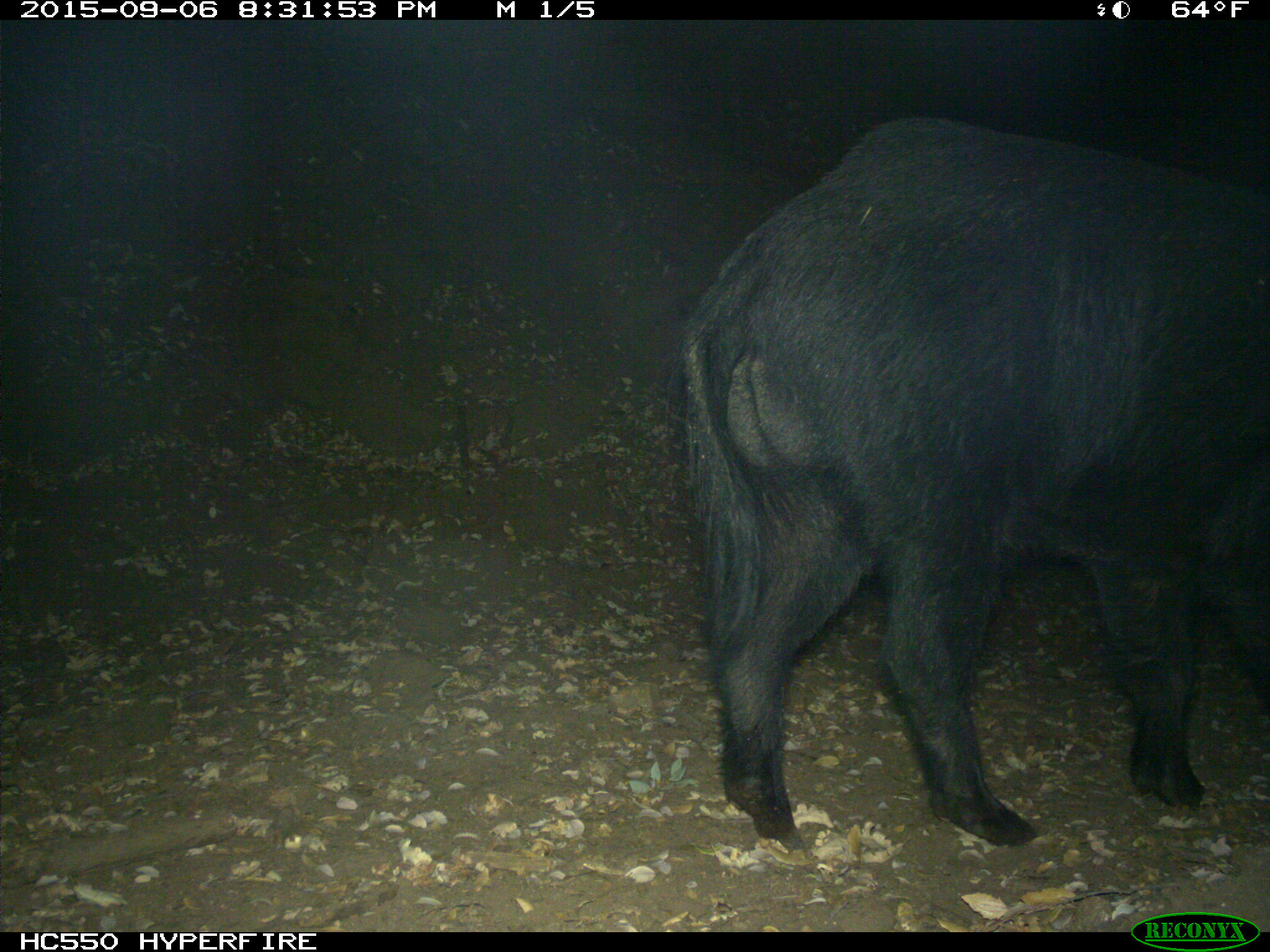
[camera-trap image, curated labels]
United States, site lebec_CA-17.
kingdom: Animalia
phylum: Chordata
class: Mammalia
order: Artiodactyla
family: Suidae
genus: Sus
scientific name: Sus scrofa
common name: wild boar